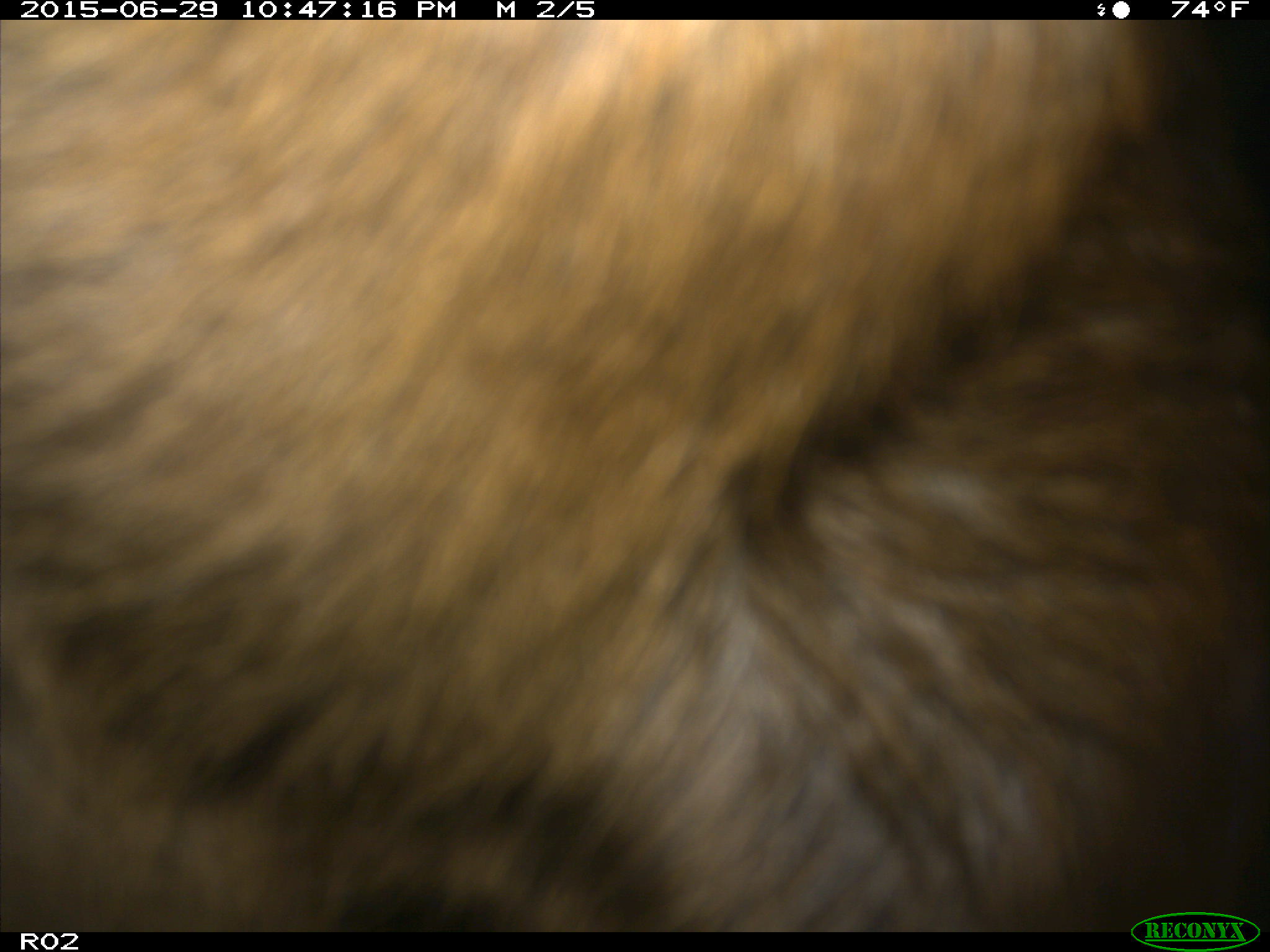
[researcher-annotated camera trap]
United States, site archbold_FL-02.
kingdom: Animalia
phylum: Chordata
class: Mammalia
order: Artiodactyla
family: Bovidae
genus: Bos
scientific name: Bos taurus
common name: domestic cow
Bos taurus (domestic cow).